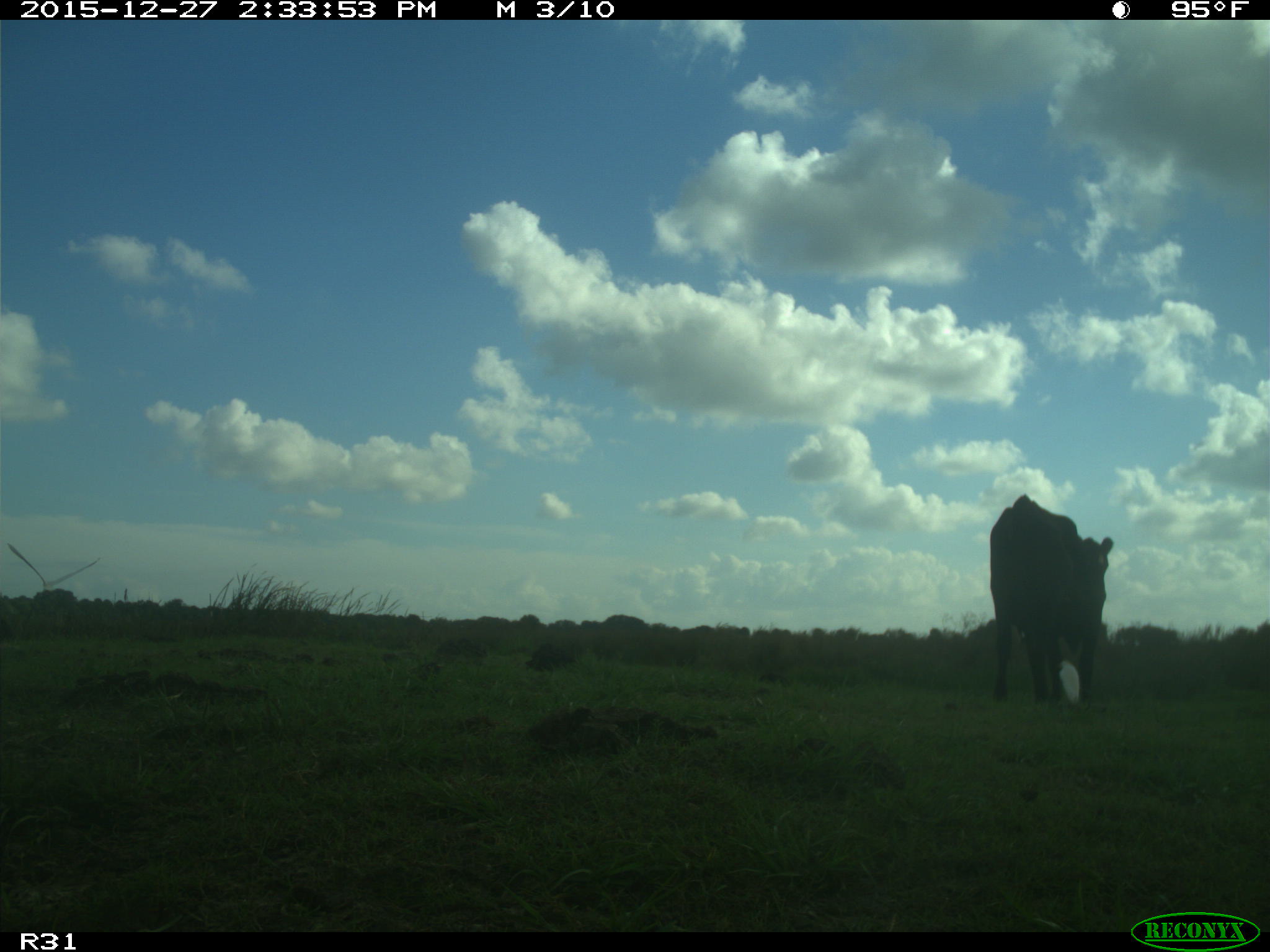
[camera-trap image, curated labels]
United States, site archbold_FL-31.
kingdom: Animalia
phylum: Chordata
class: Mammalia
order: Artiodactyla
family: Bovidae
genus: Bos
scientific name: Bos taurus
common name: domestic cow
Bos taurus (domestic cow).